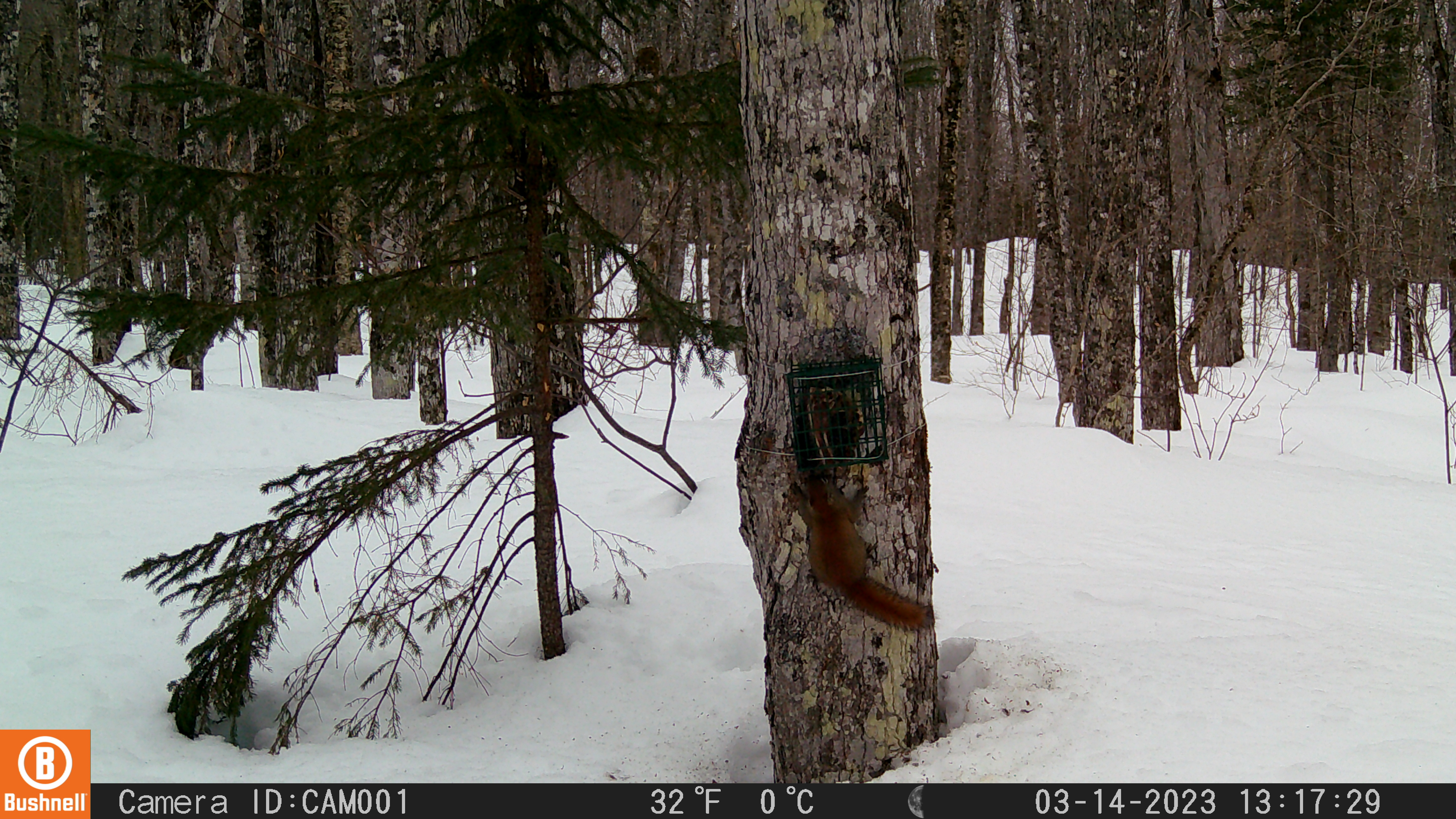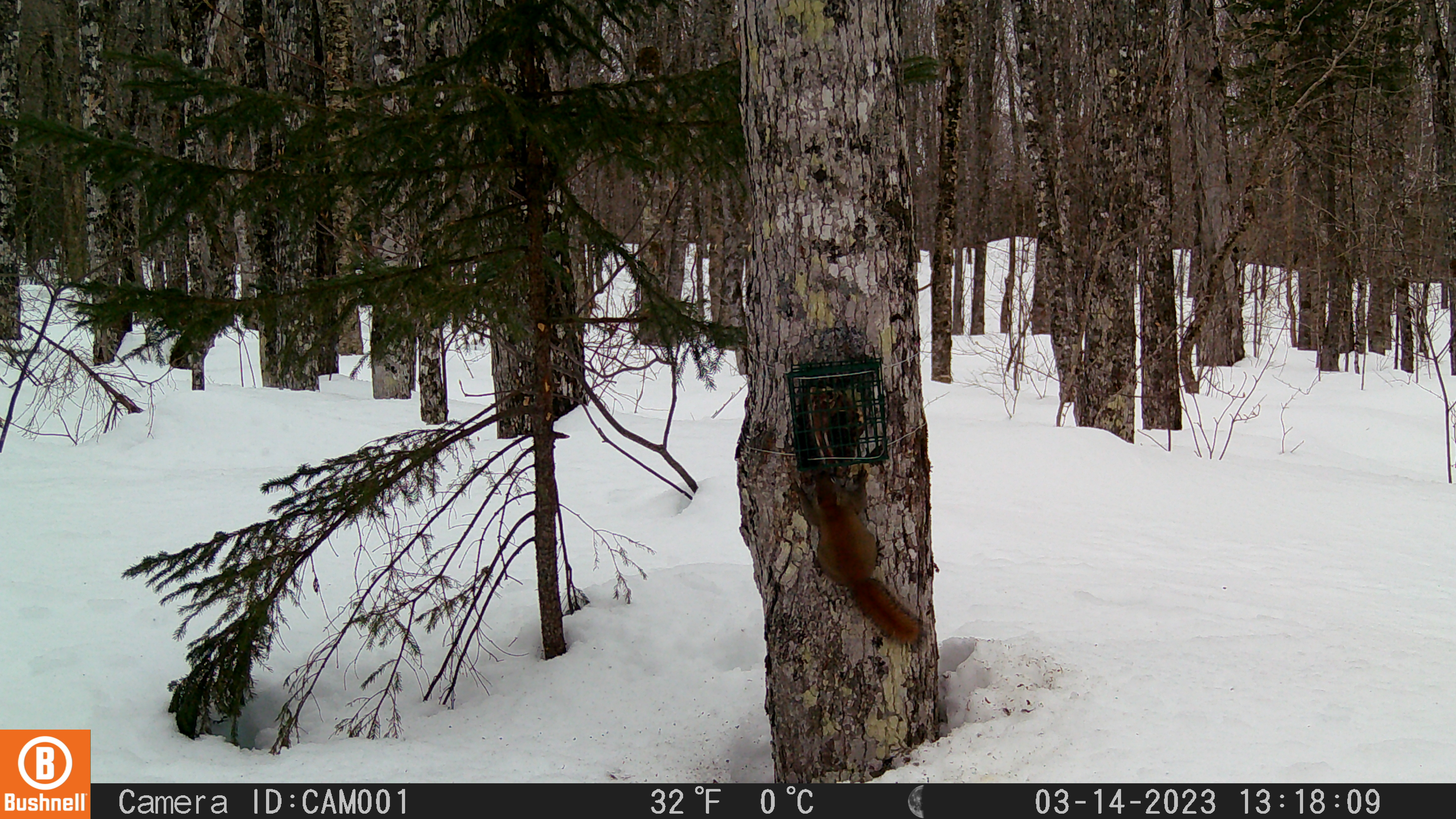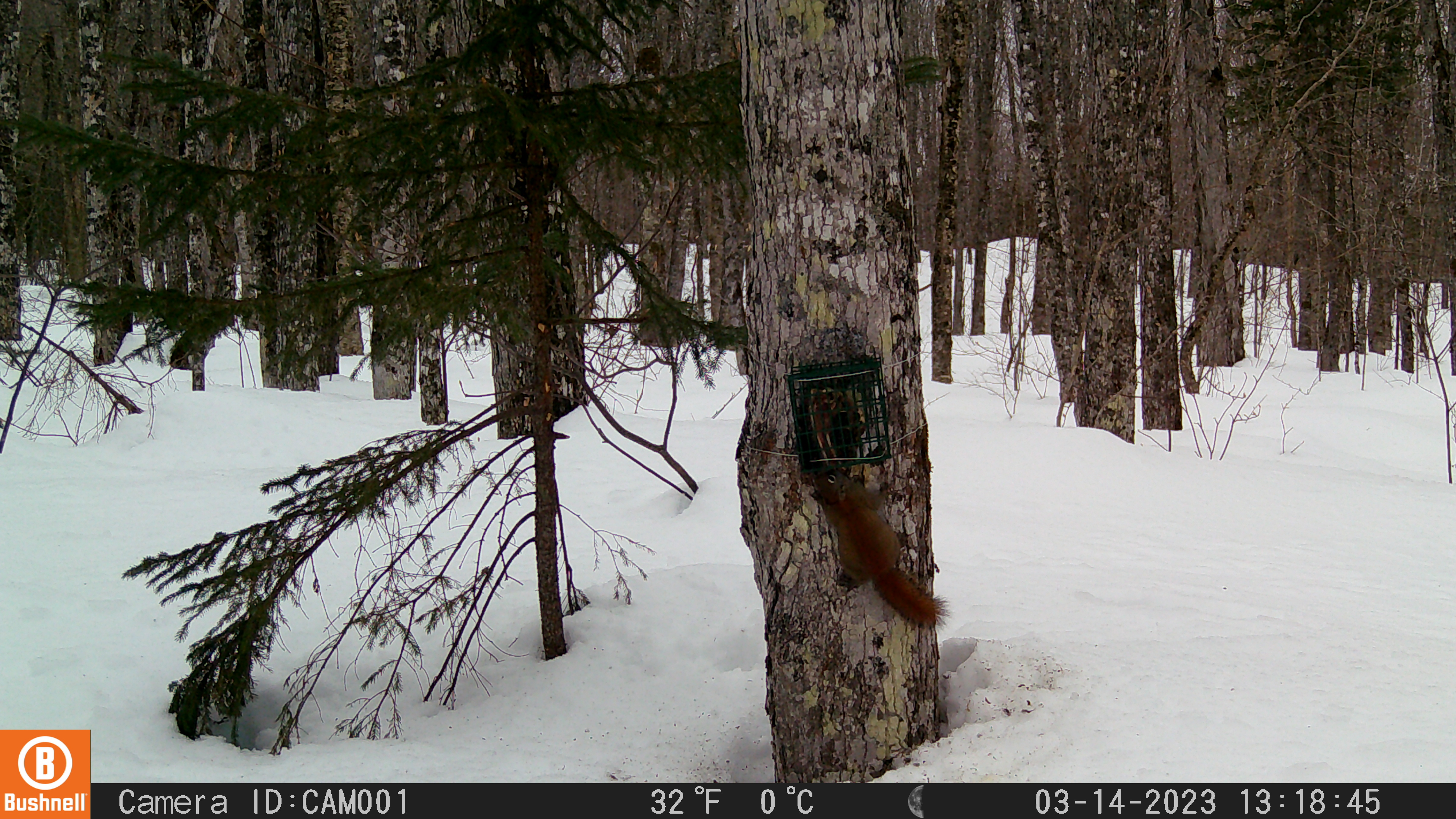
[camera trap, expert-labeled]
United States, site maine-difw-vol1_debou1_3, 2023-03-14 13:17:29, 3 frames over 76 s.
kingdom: Animalia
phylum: Chordata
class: Mammalia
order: Rodentia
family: Sciuridae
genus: Tamiasciurus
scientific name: Tamiasciurus hudsonicus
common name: red squirrel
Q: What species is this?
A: Red squirrel (Tamiasciurus hudsonicus).